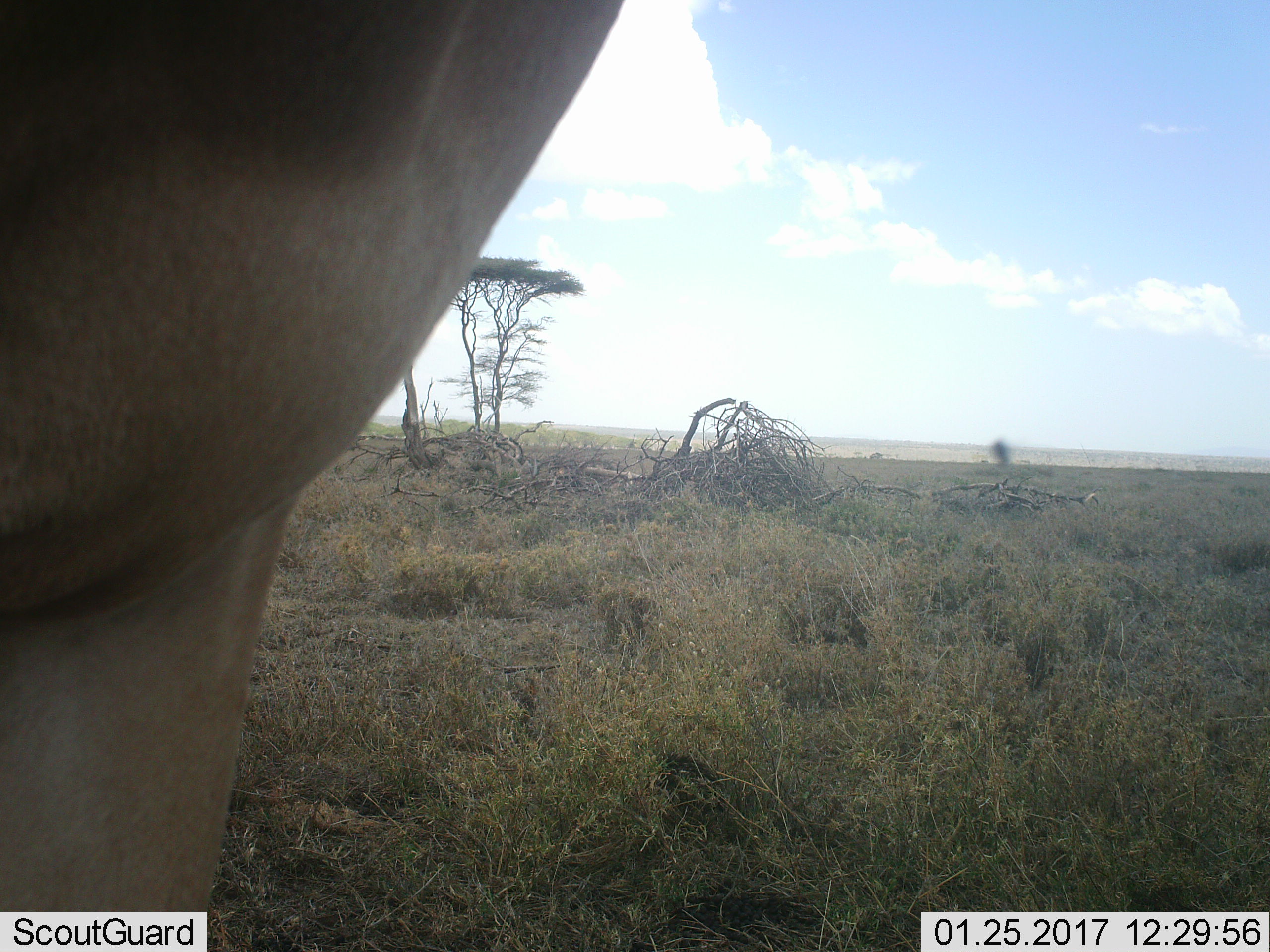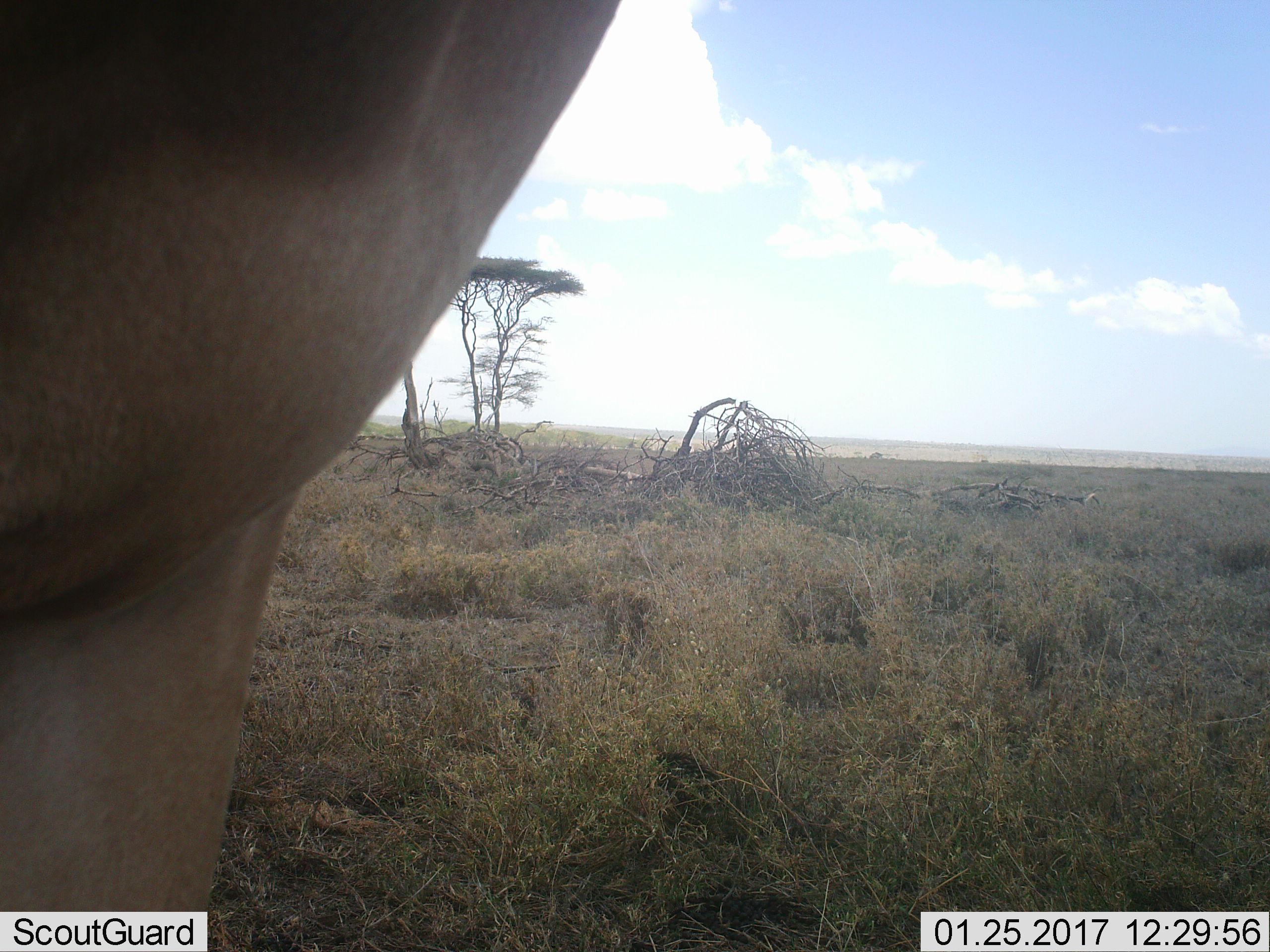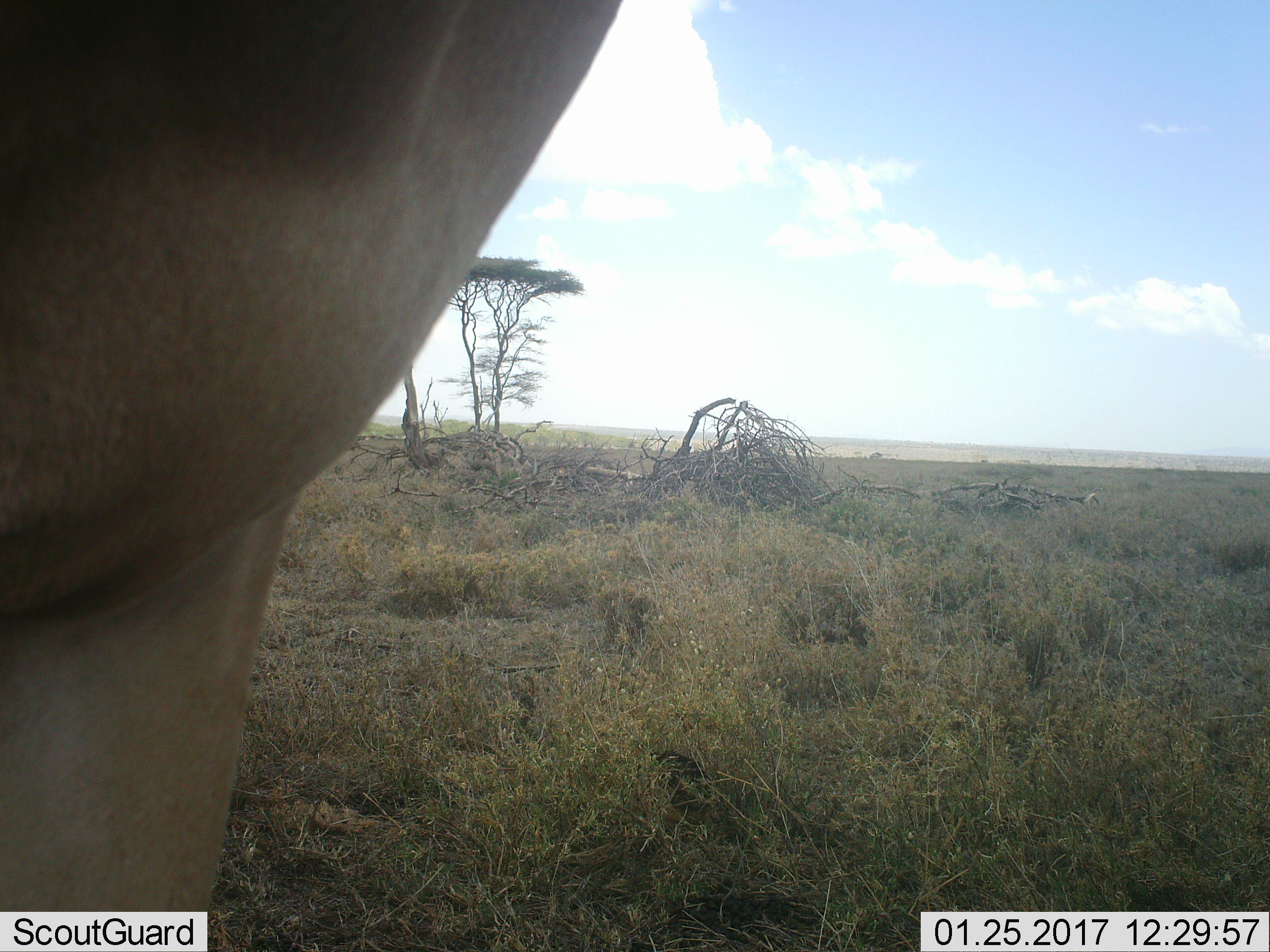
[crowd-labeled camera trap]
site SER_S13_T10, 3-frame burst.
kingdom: Animalia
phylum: Chordata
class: Mammalia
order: Artiodactyla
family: Bovidae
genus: Alcelaphus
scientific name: Alcelaphus buselaphus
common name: hartebeest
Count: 1.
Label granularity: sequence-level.